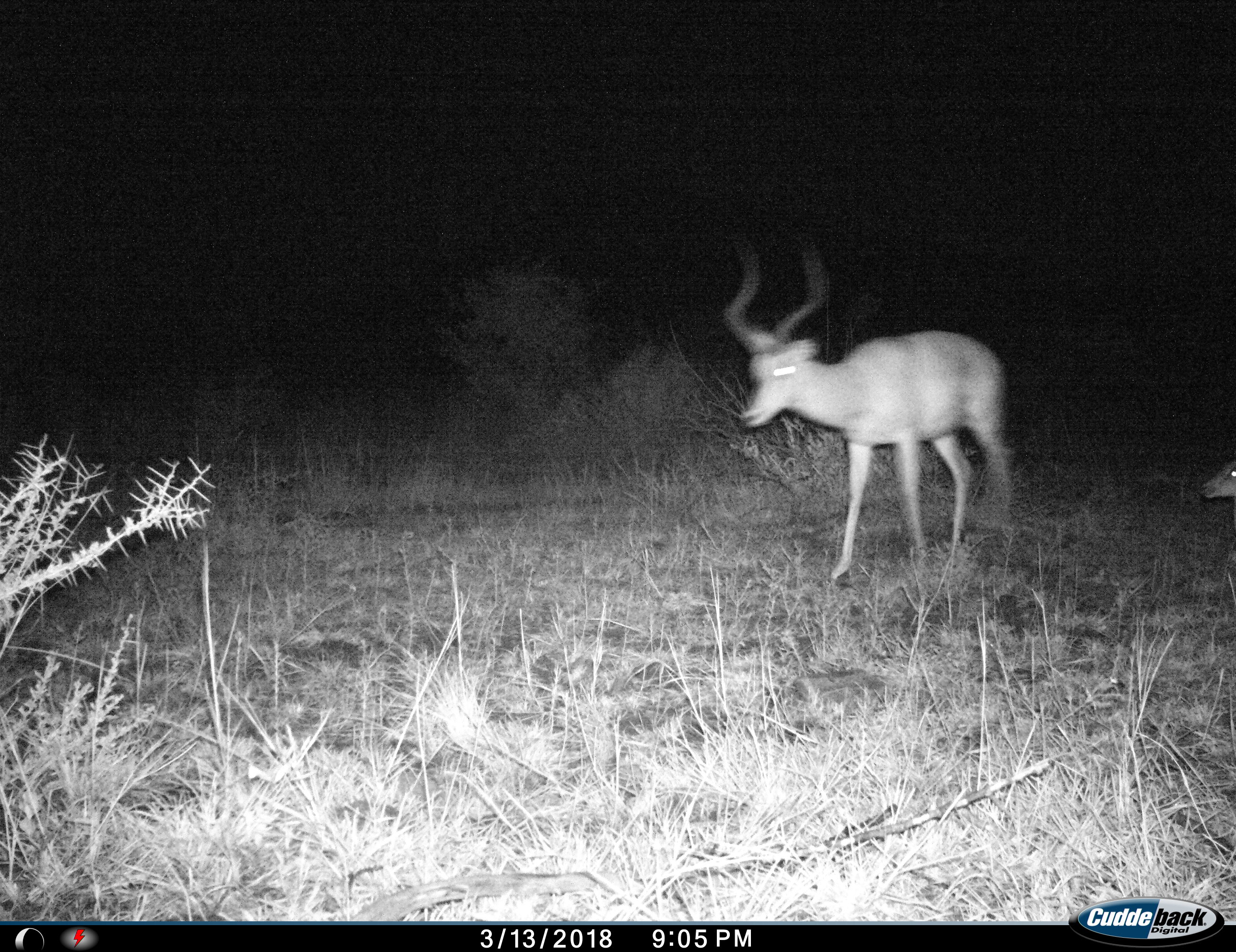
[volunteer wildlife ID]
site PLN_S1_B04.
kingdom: Animalia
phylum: Chordata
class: Mammalia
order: Artiodactyla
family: Bovidae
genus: Aepyceros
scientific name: Aepyceros melampus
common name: impala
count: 2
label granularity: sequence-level